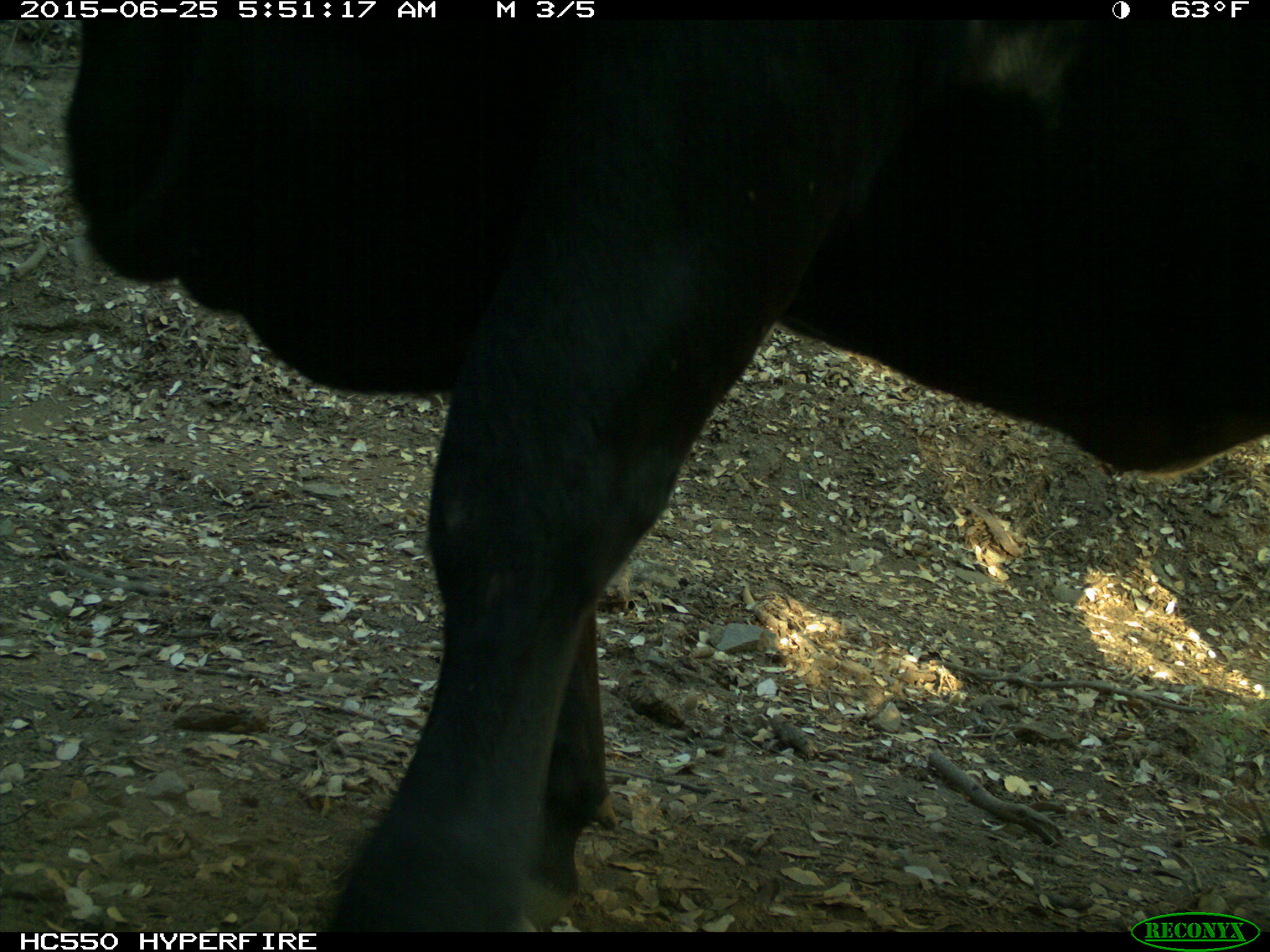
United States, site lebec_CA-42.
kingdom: Animalia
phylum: Chordata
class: Mammalia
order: Artiodactyla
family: Bovidae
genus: Bos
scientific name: Bos taurus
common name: domestic cow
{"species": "Bos taurus (domestic cow)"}